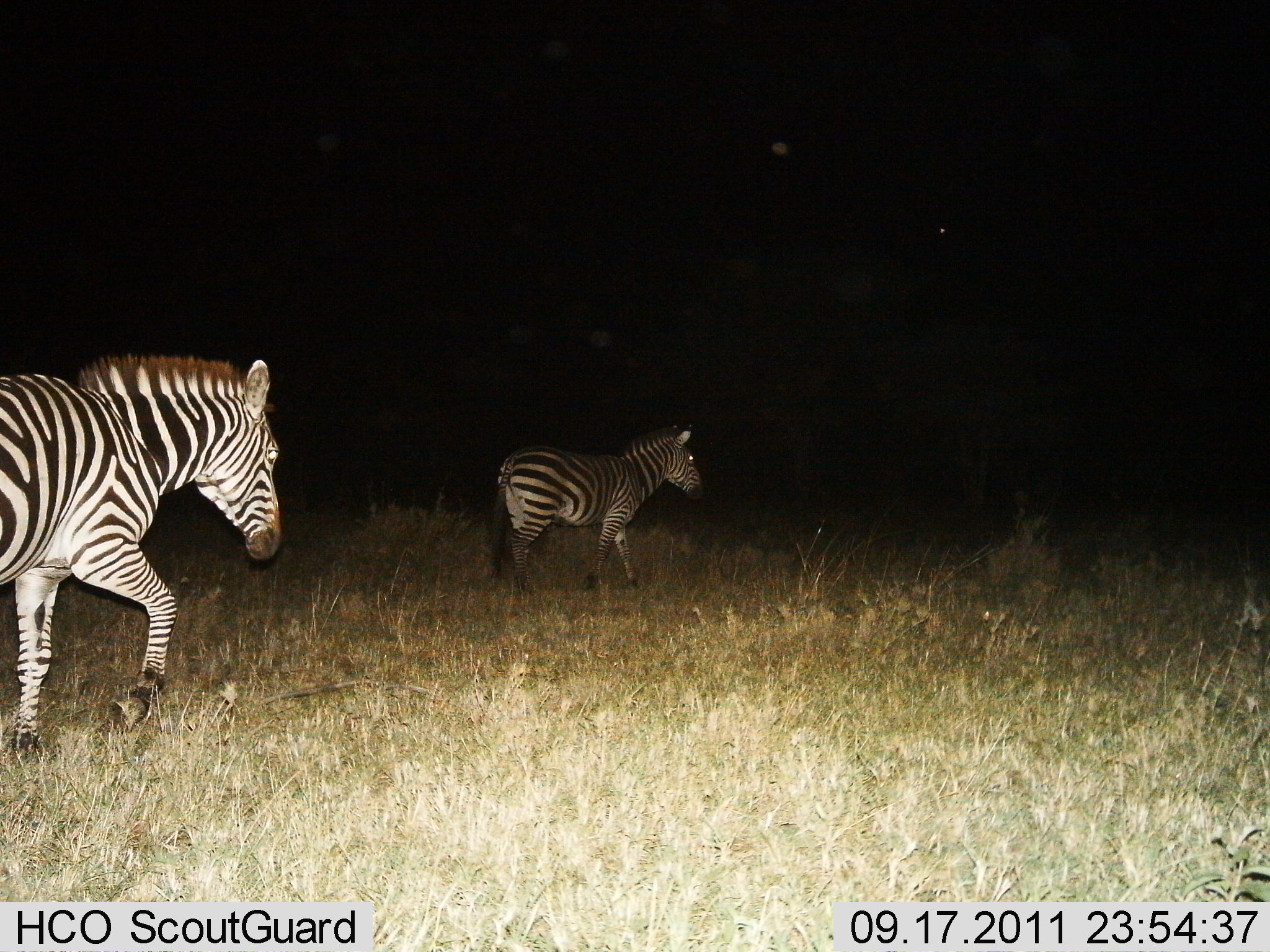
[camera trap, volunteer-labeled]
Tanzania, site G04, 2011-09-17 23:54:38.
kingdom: Animalia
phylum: Chordata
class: Mammalia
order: Perissodactyla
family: Equidae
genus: Equus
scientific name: Equus quagga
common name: plains zebra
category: zebra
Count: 2.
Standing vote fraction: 0%.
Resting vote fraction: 0%.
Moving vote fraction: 100%.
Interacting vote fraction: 0%.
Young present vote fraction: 10%.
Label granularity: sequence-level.